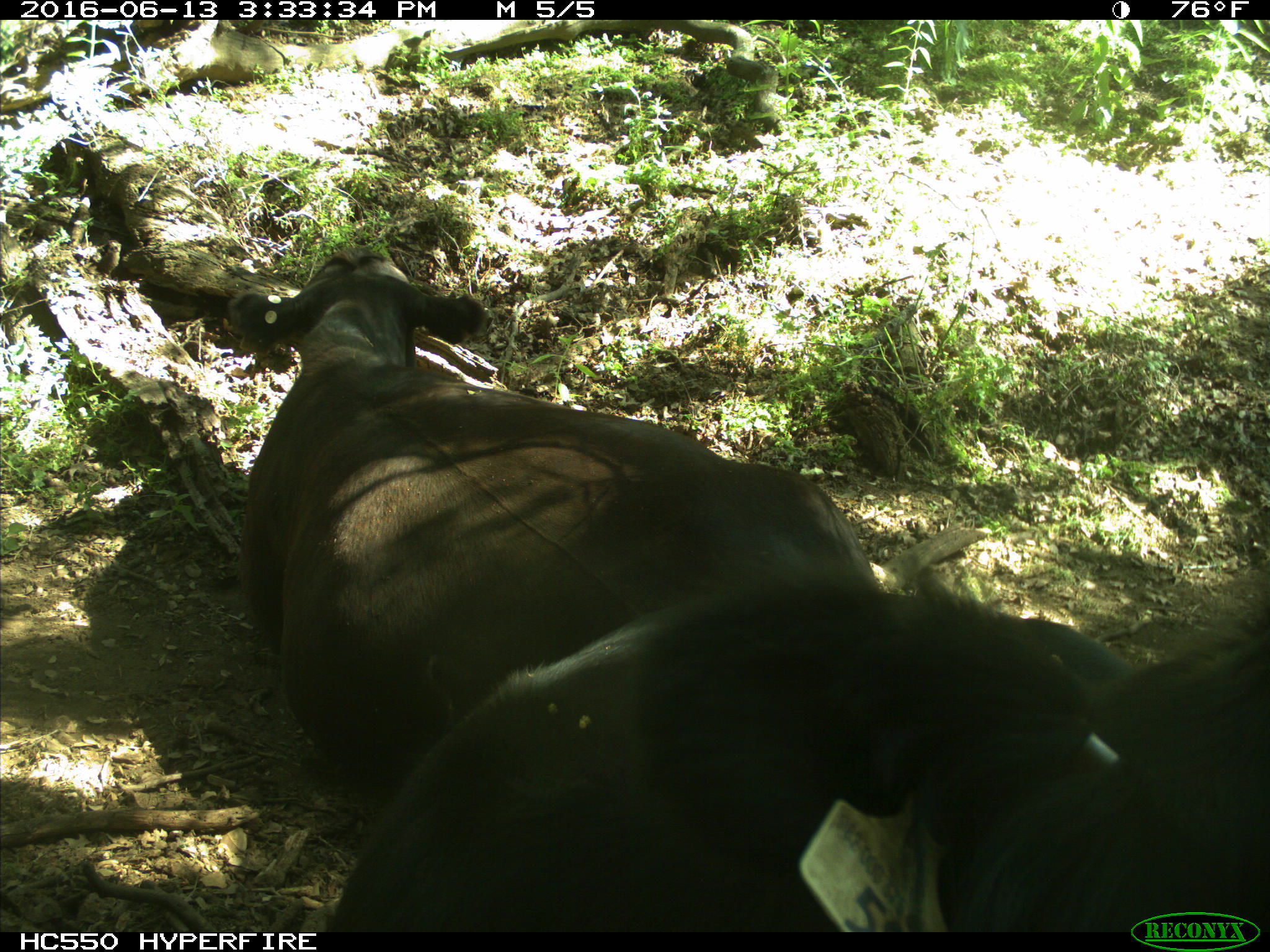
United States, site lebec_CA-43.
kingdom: Animalia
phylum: Chordata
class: Mammalia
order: Artiodactyla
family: Bovidae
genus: Bos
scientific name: Bos taurus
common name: domestic cow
Bos taurus (domestic cow).